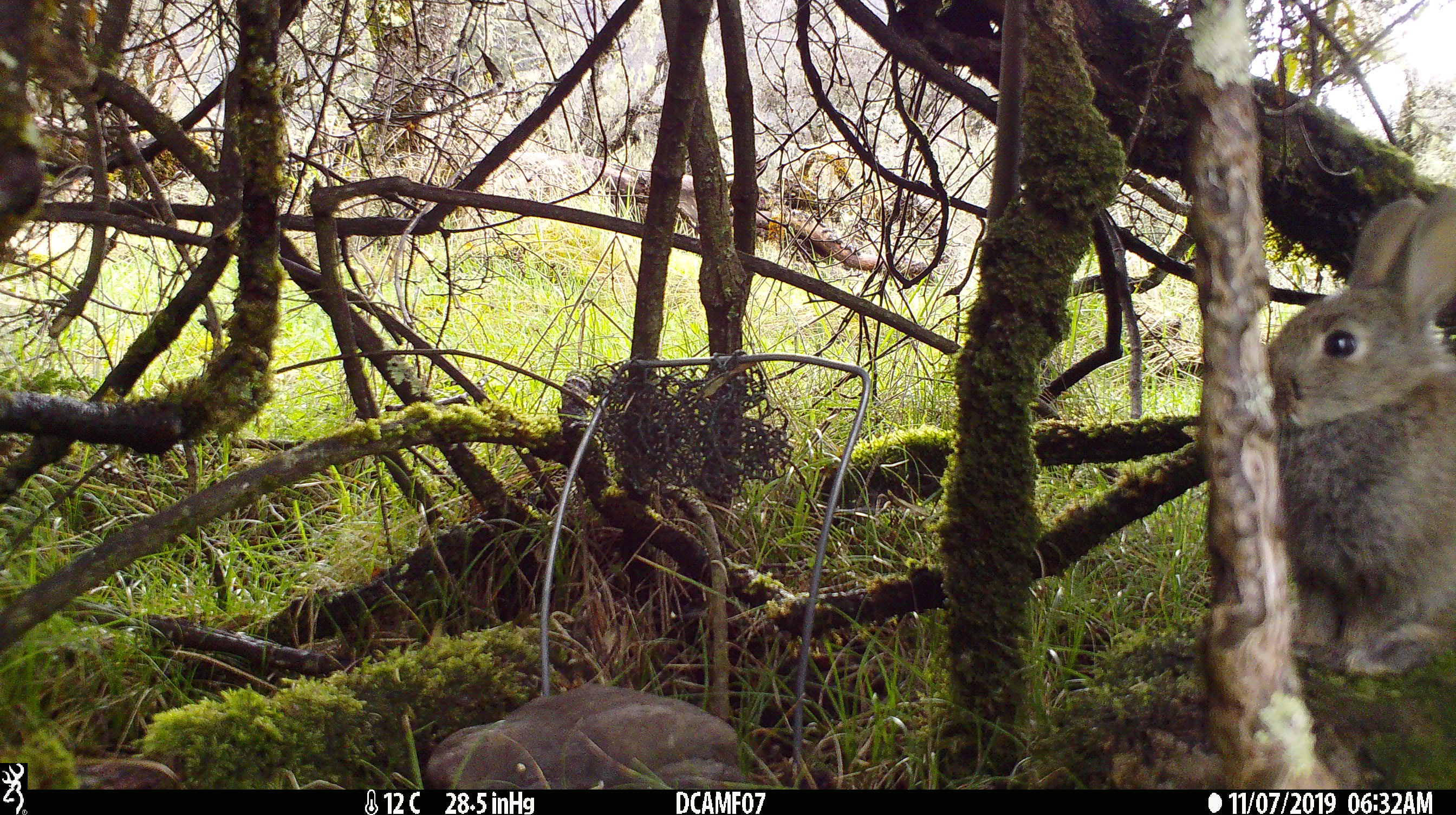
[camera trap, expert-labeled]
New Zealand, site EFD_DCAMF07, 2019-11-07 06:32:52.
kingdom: Animalia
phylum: Chordata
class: Mammalia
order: Lagomorpha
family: Leporidae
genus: Oryctolagus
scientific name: Oryctolagus cuniculus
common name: european rabbit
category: rabbit